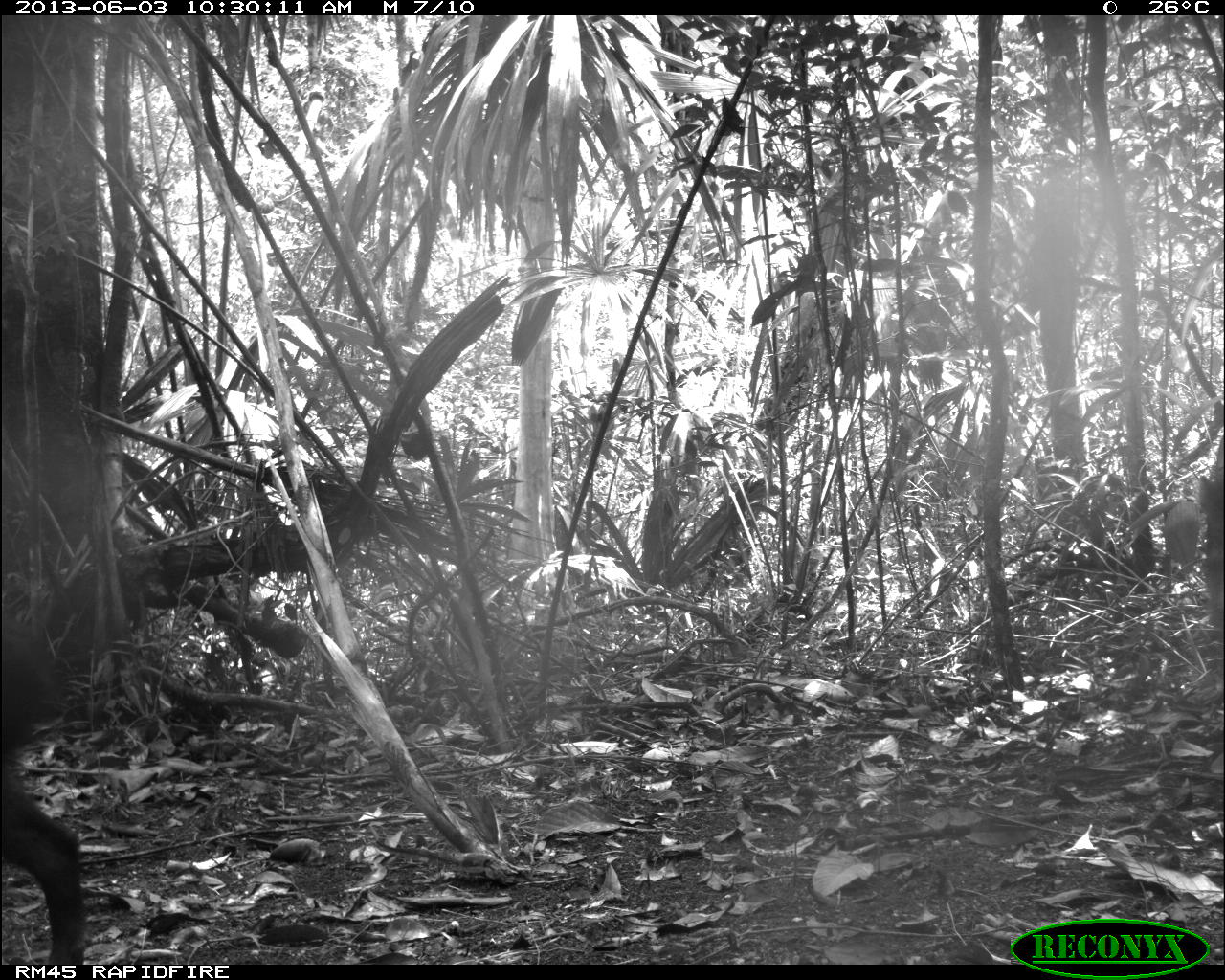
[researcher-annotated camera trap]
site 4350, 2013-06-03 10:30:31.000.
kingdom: Animalia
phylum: Chordata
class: Mammalia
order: Artiodactyla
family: Tayassuidae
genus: Tayassu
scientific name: Tayassu pecari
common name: white-lipped peccary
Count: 6.